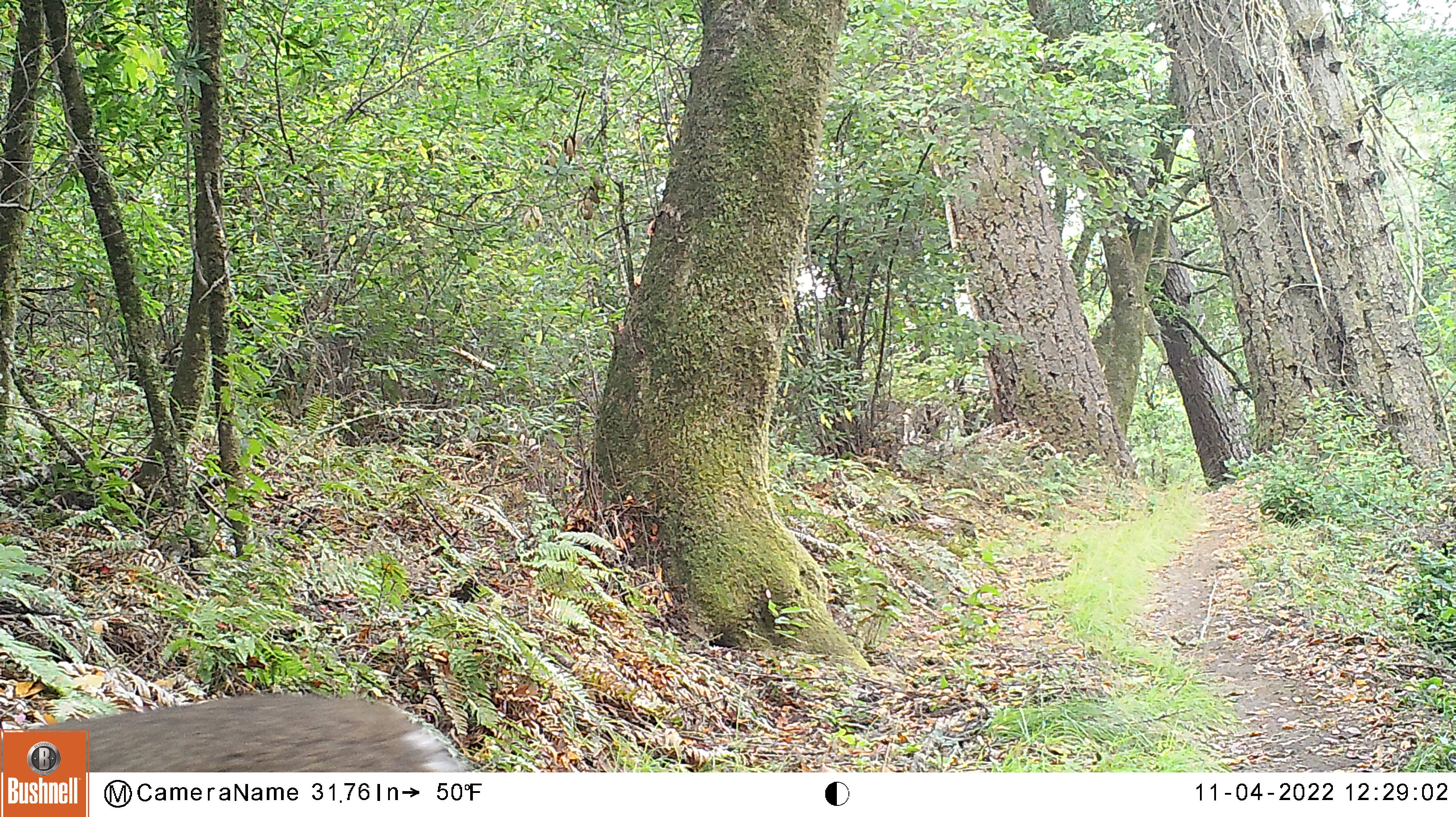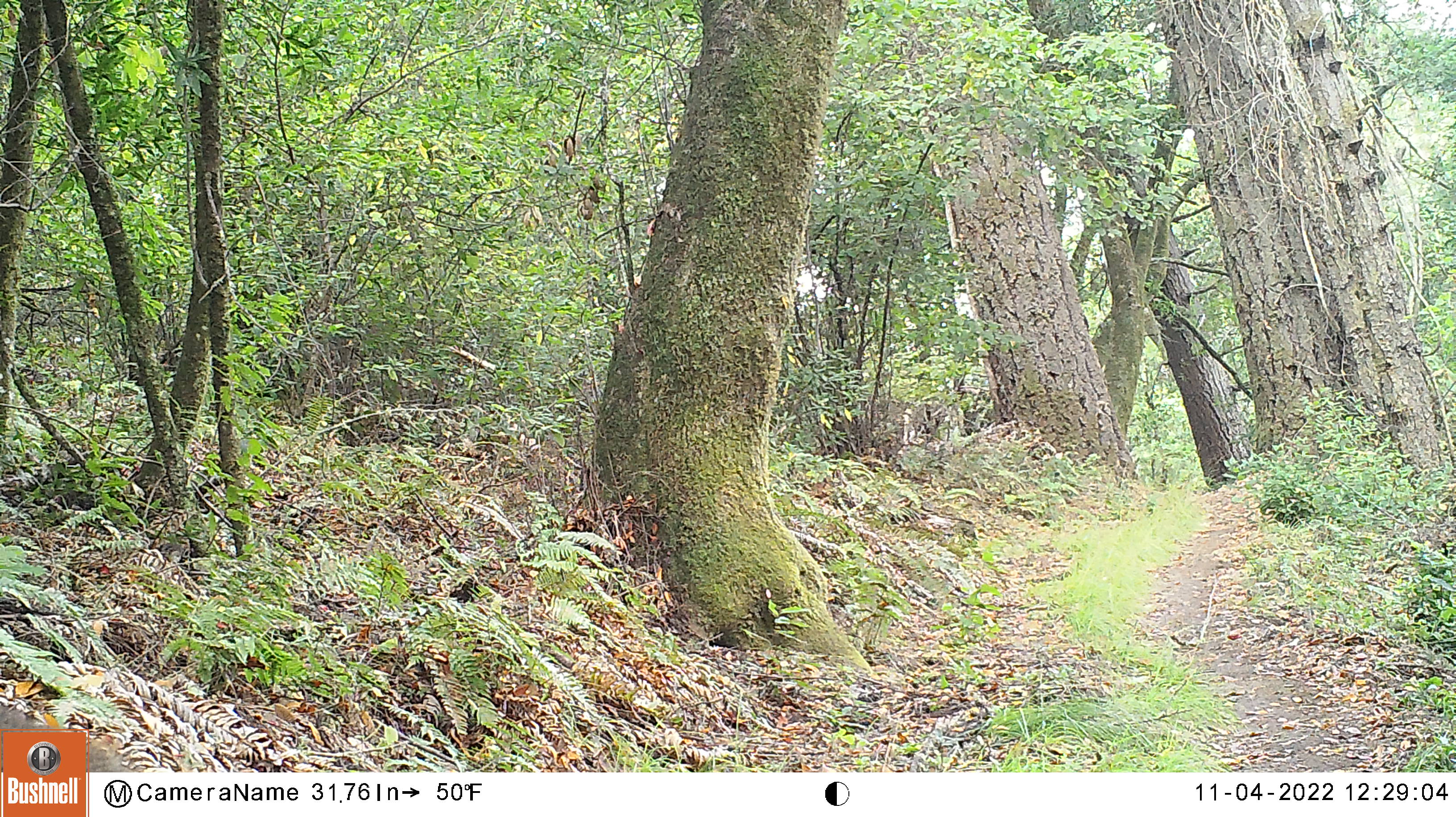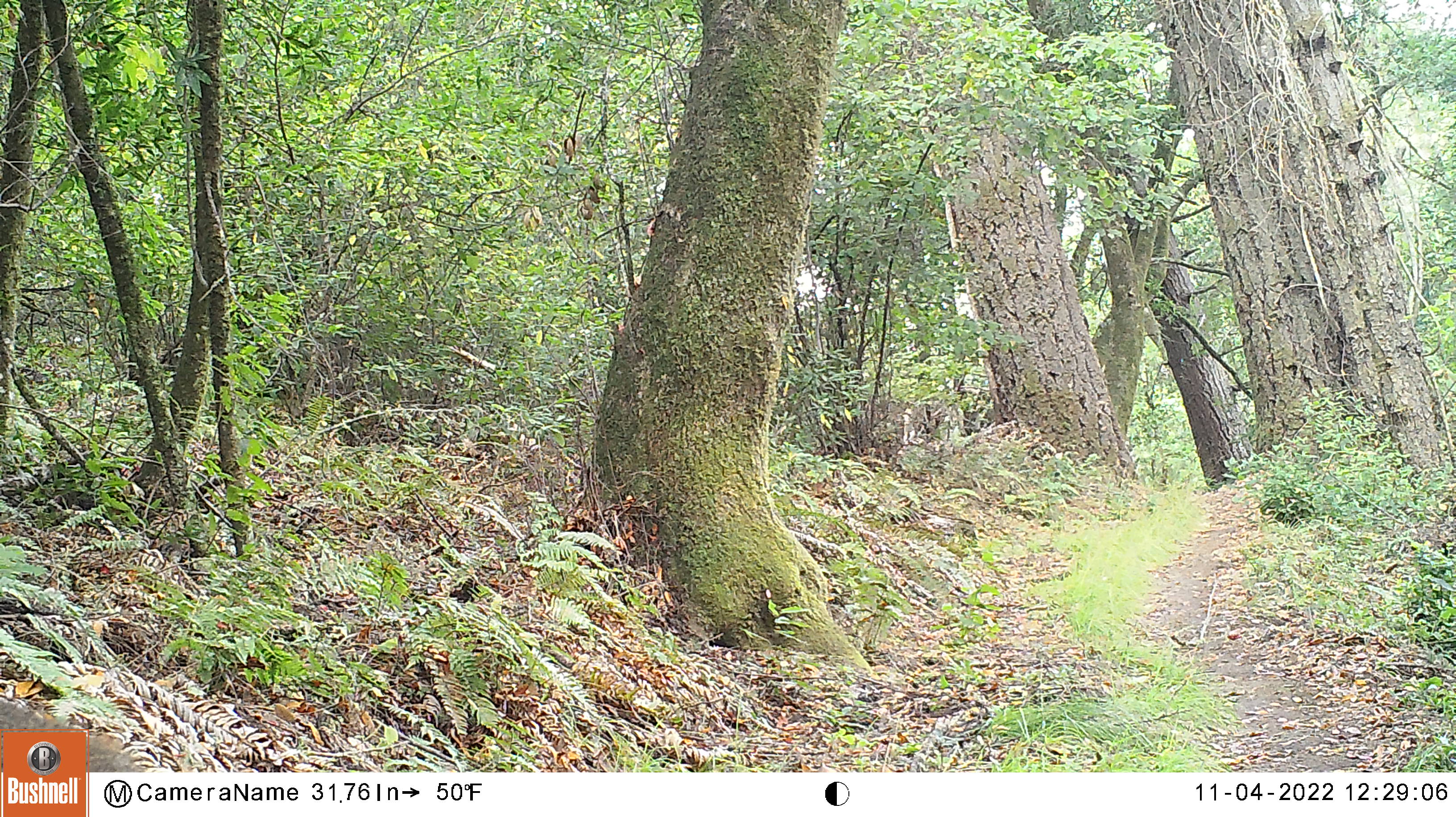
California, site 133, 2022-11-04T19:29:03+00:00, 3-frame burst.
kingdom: Animalia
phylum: Chordata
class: Mammalia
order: Artiodactyla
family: Cervidae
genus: Odocoileus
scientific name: Odocoileus hemionus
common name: mule deer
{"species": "mule deer (Odocoileus hemionus)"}